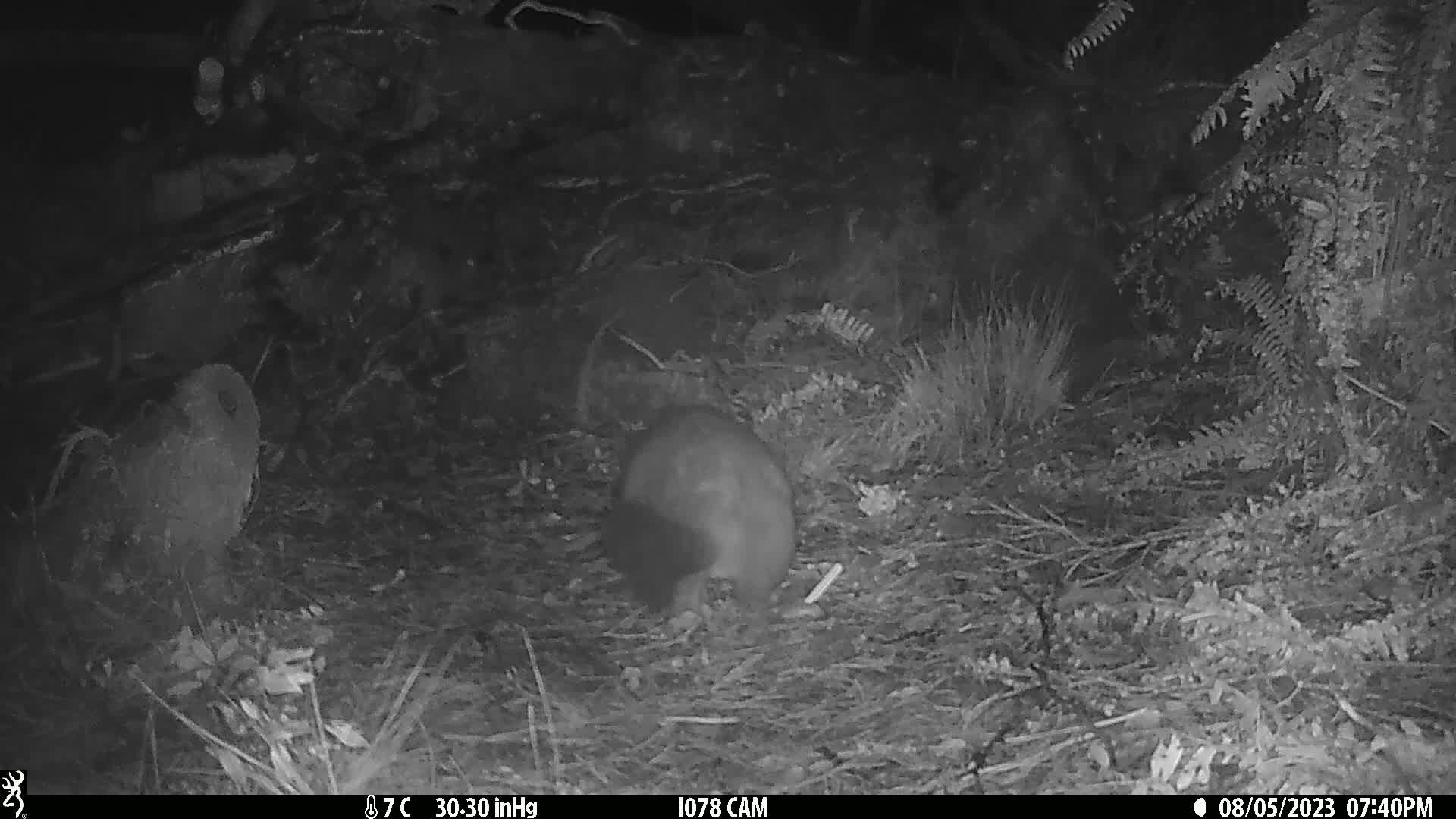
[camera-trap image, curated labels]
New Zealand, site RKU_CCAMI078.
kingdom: Animalia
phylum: Chordata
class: Mammalia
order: Diprotodontia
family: Phalangeridae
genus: Trichosurus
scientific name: Trichosurus vulpecula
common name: common brushtail possum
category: possum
Possum (common brushtail possum) (Trichosurus vulpecula).